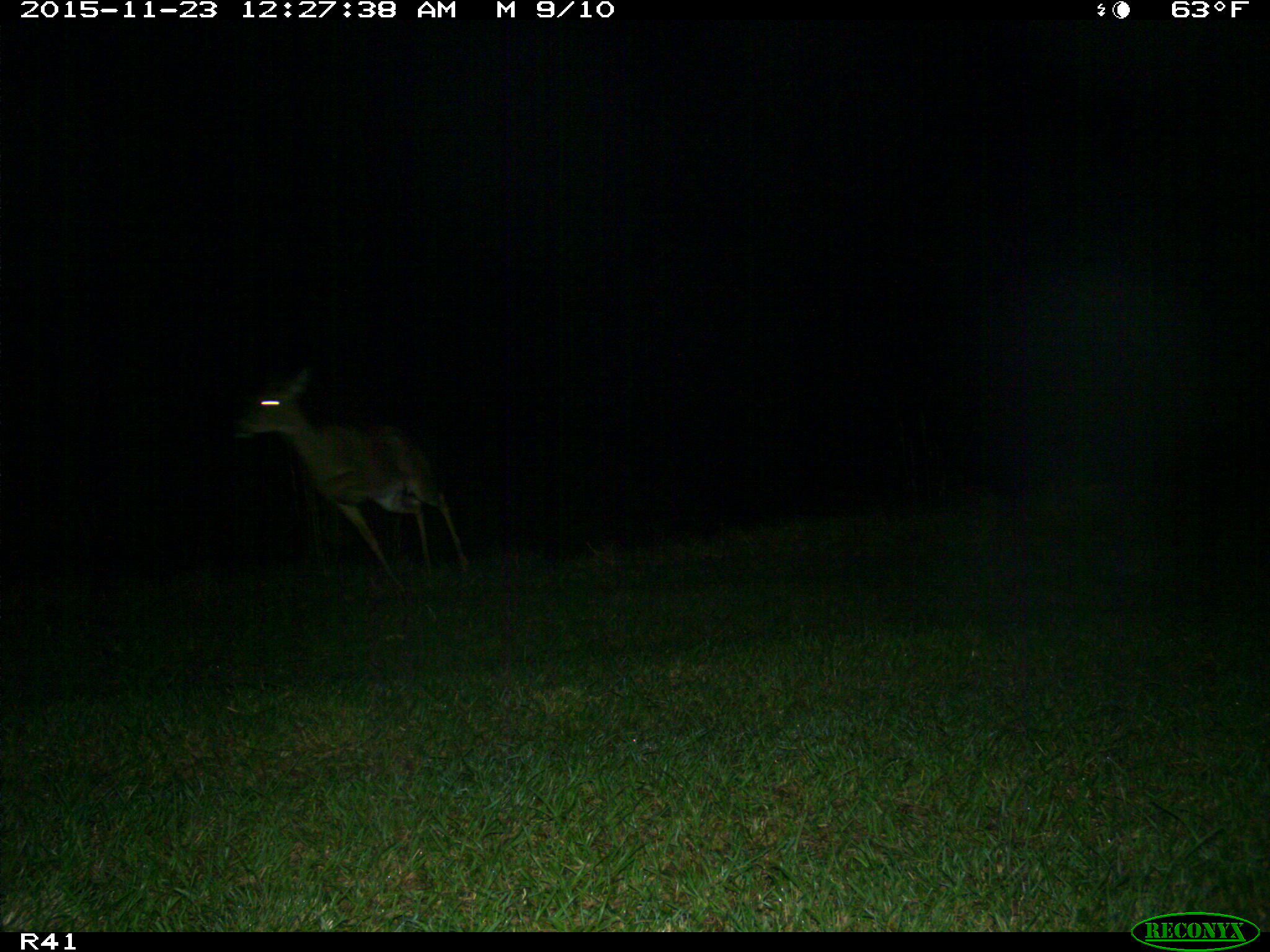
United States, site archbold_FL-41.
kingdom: Animalia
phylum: Chordata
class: Mammalia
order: Artiodactyla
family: Cervidae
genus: Odocoileus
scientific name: Odocoileus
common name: deer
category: unidentified deer